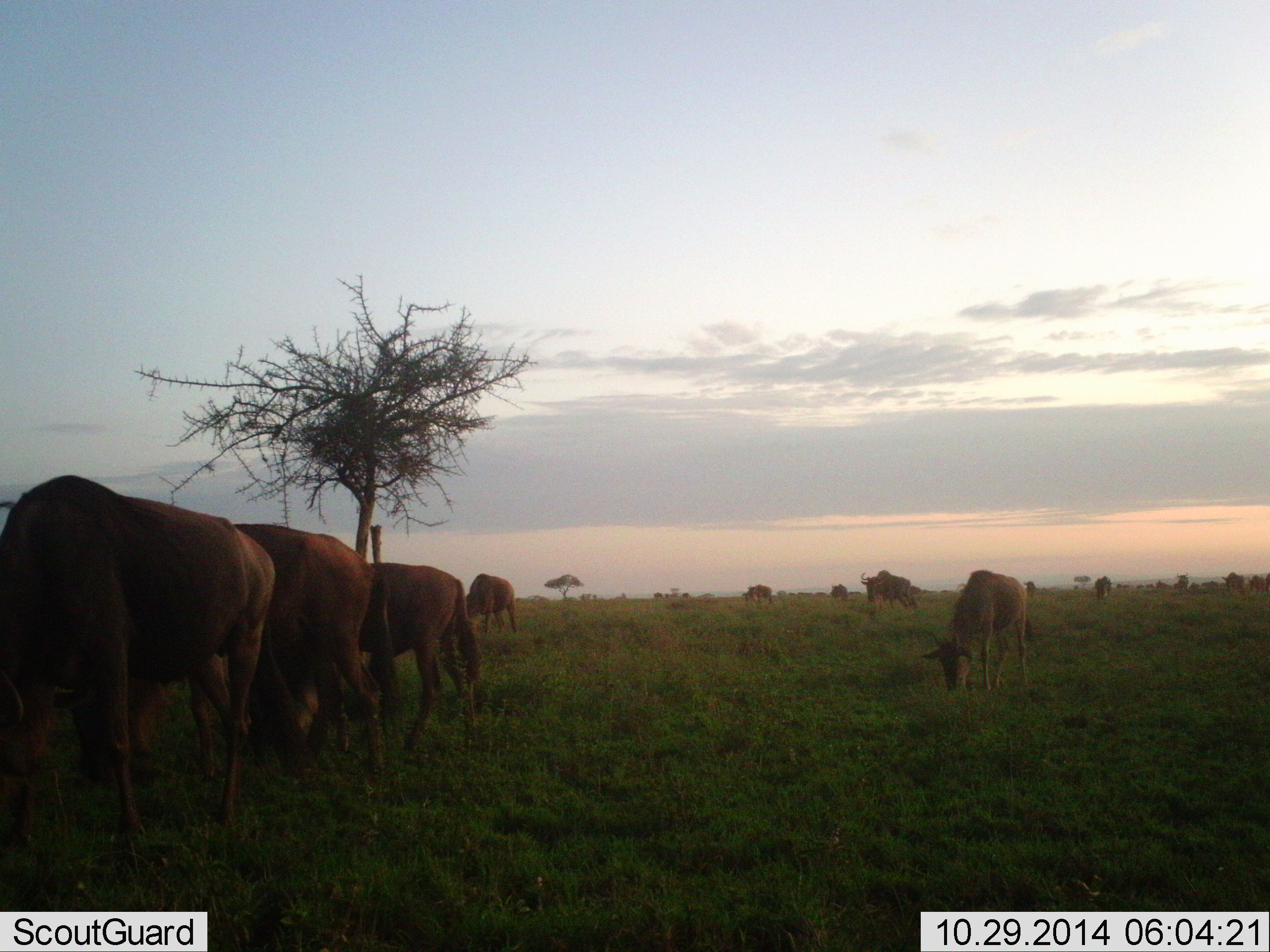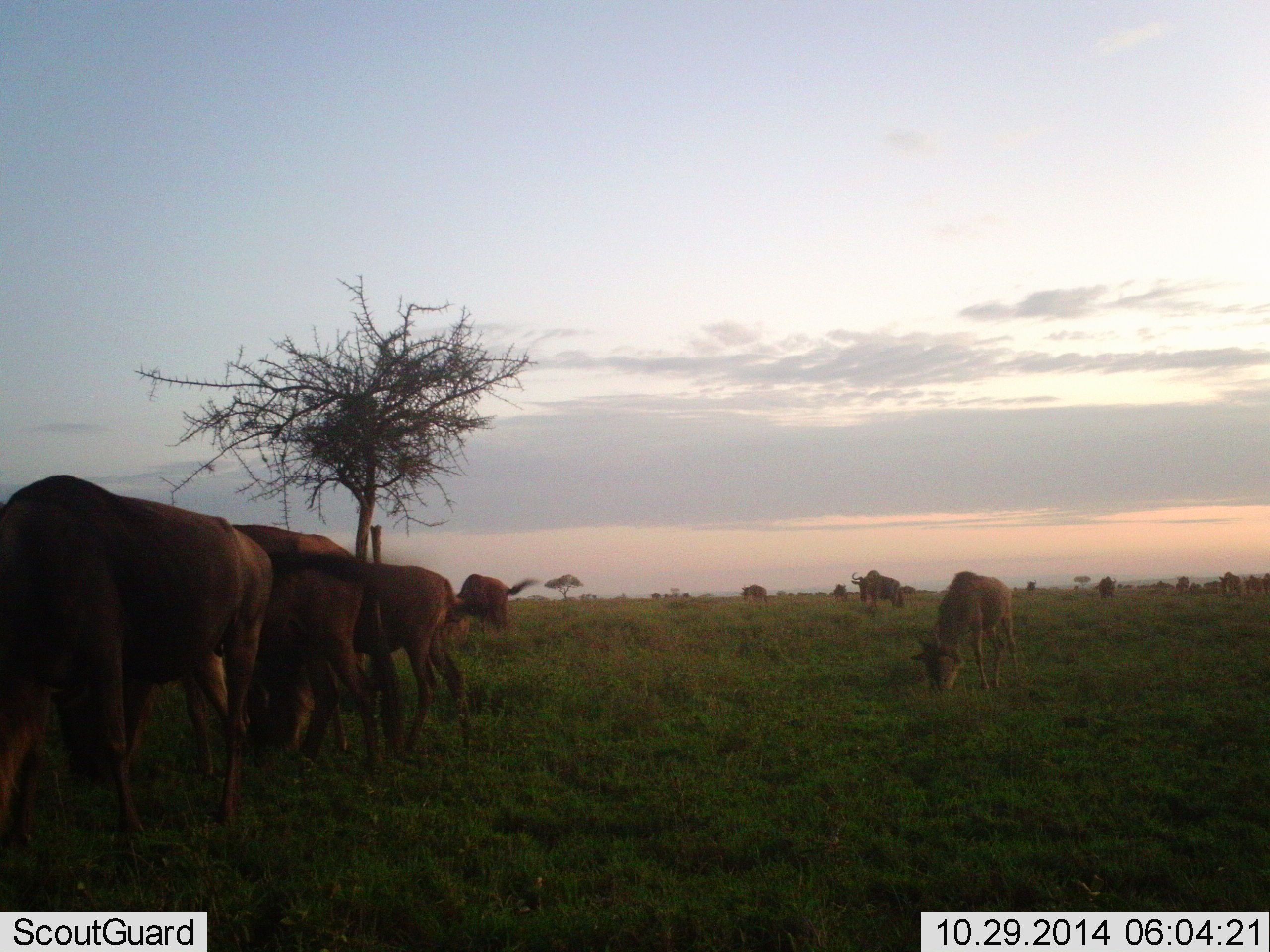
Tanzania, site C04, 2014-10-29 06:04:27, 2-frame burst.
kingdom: Animalia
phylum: Chordata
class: Mammalia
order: Artiodactyla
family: Bovidae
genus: Connochaetes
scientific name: Connochaetes taurinus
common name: blue wildebeest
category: wildebeest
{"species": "wildebeest (blue wildebeest) (Connochaetes taurinus)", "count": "11-50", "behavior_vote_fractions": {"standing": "50%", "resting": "0%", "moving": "20%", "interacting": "0%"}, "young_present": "0%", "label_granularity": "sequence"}